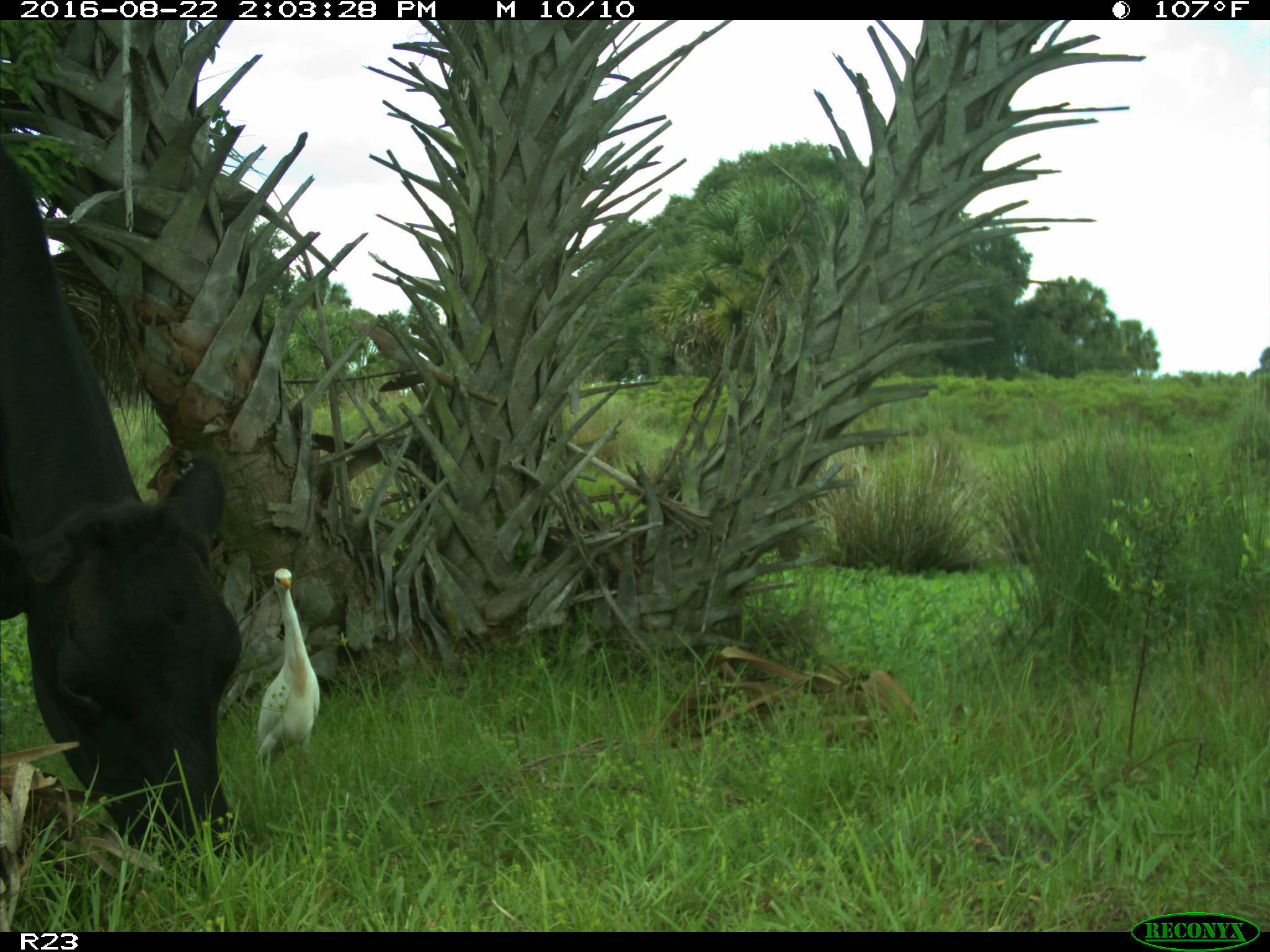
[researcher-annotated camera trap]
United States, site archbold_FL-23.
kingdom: Animalia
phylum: Chordata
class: Mammalia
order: Artiodactyla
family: Bovidae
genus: Bos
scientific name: Bos taurus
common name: domestic cow